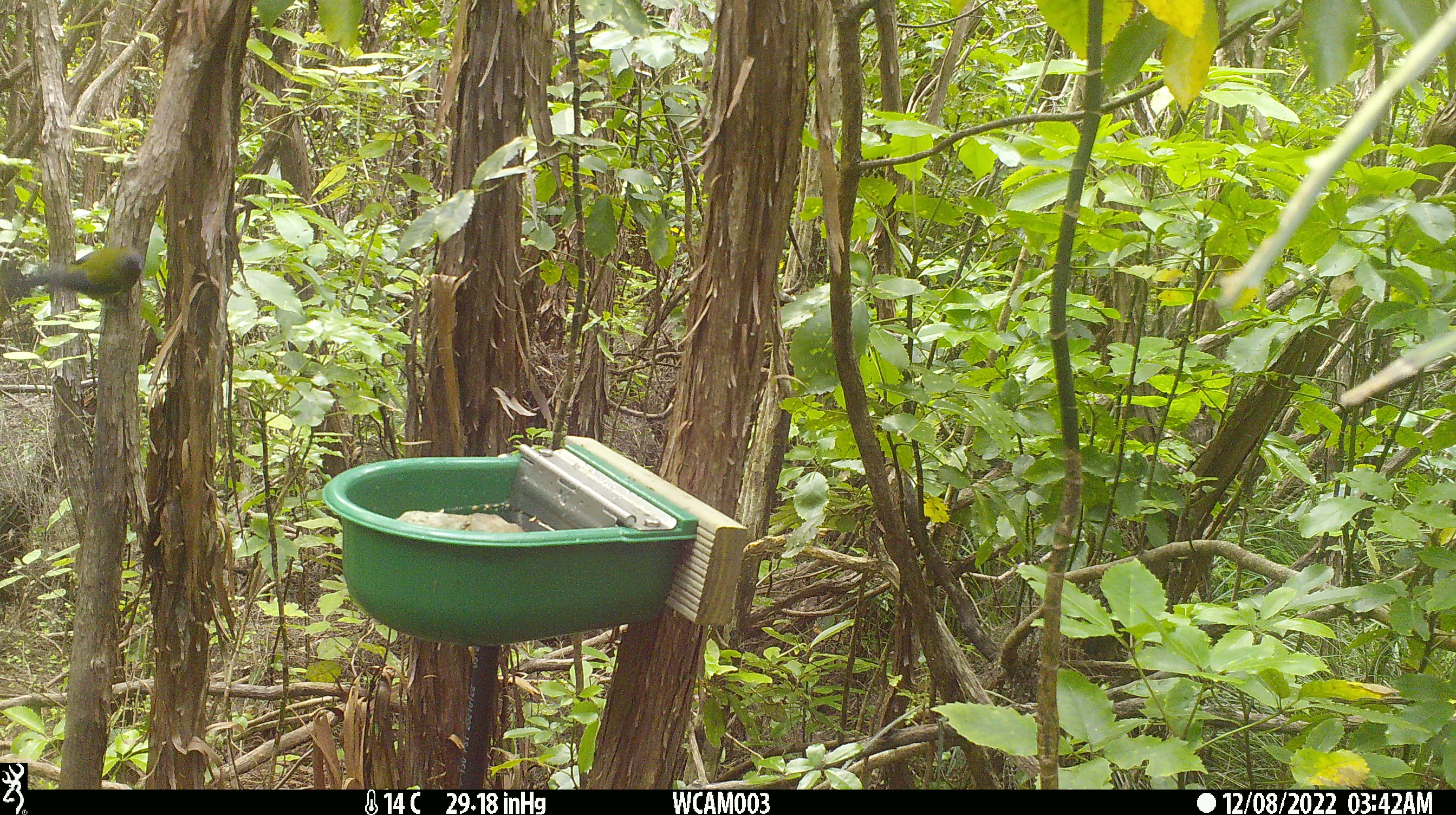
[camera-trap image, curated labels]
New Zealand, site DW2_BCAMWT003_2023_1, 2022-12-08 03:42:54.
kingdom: Animalia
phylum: Chordata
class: Aves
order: Passeriformes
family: Meliphagidae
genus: Anthornis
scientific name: Anthornis melanura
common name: new zealand bellbird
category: bellbird